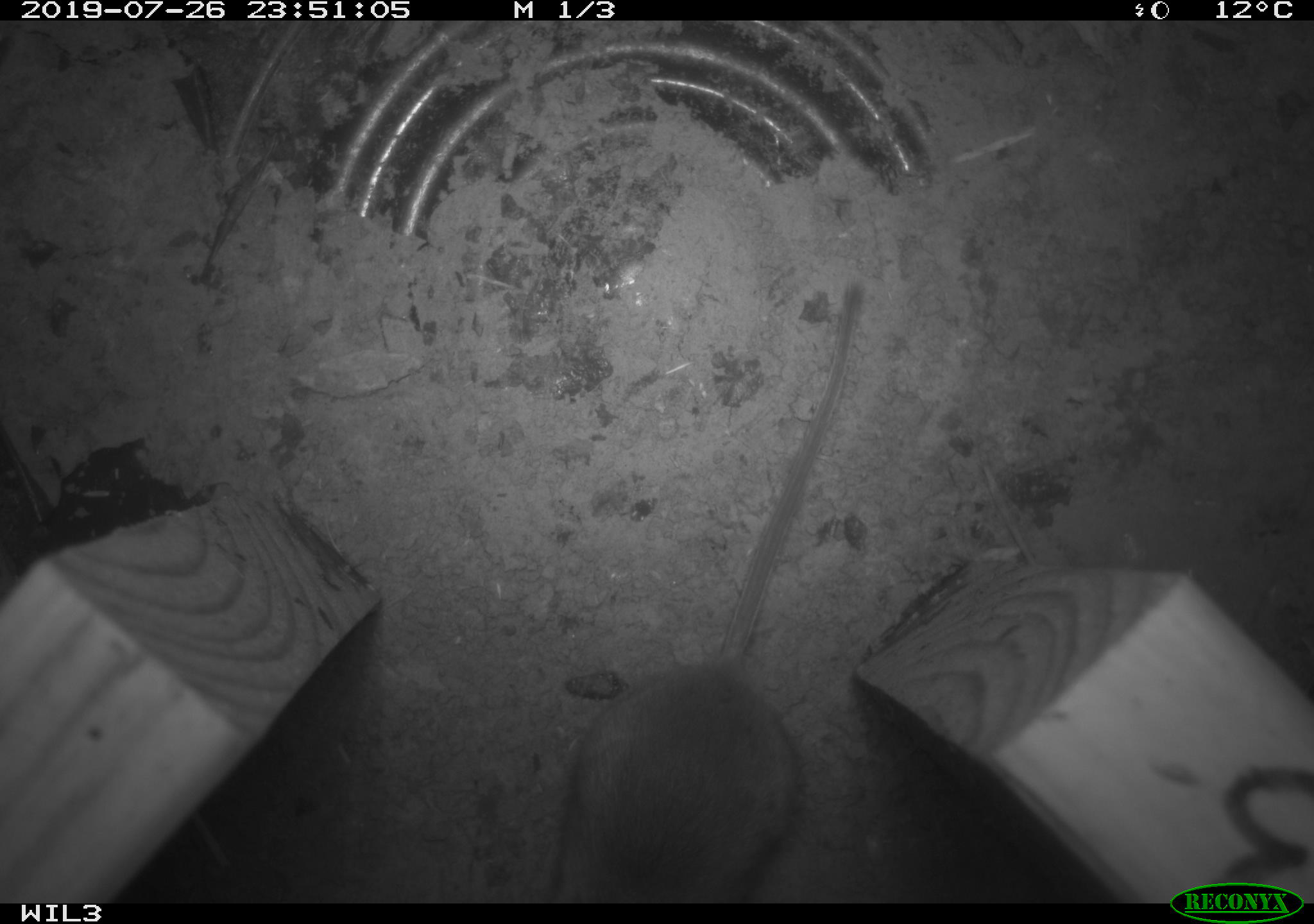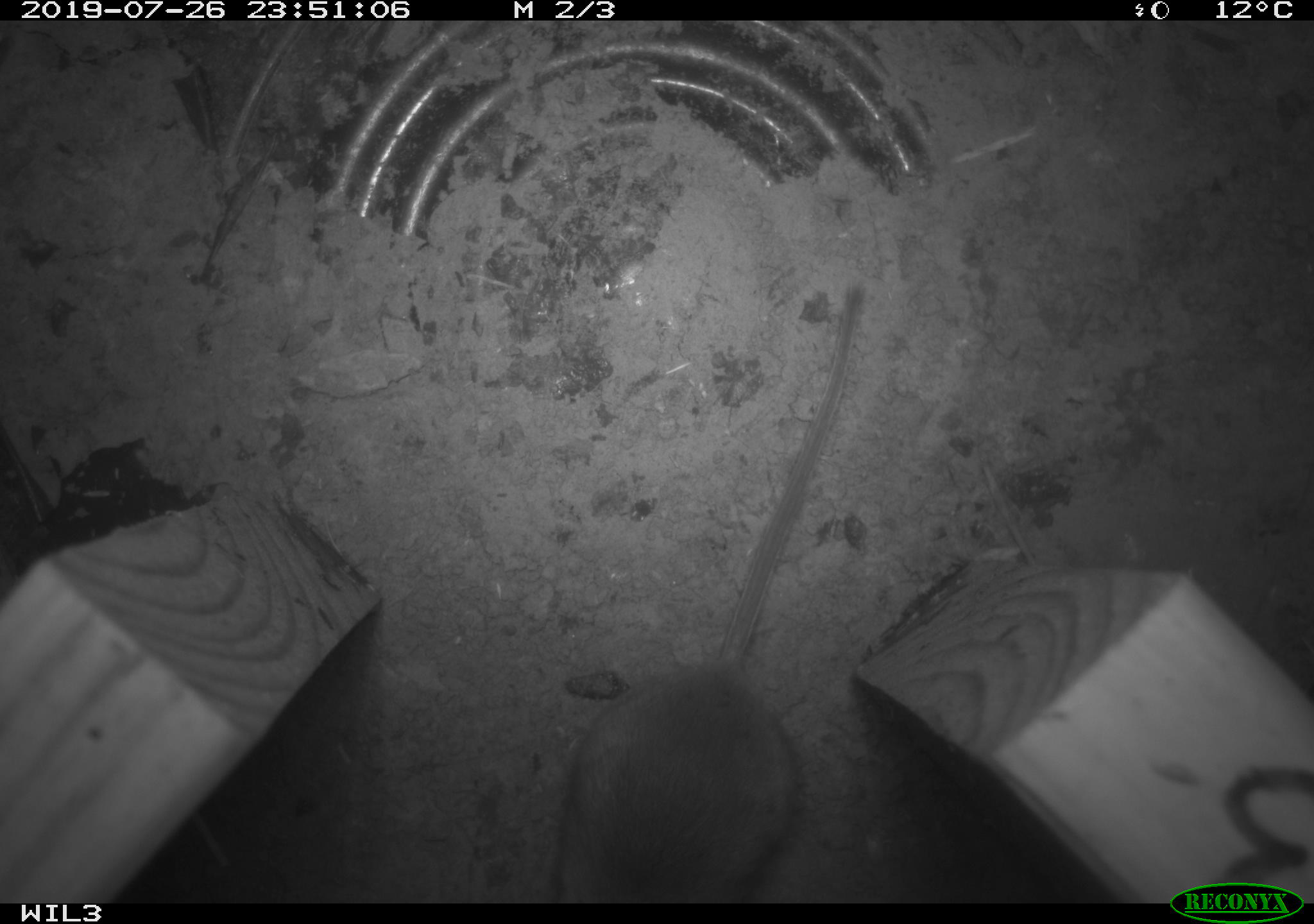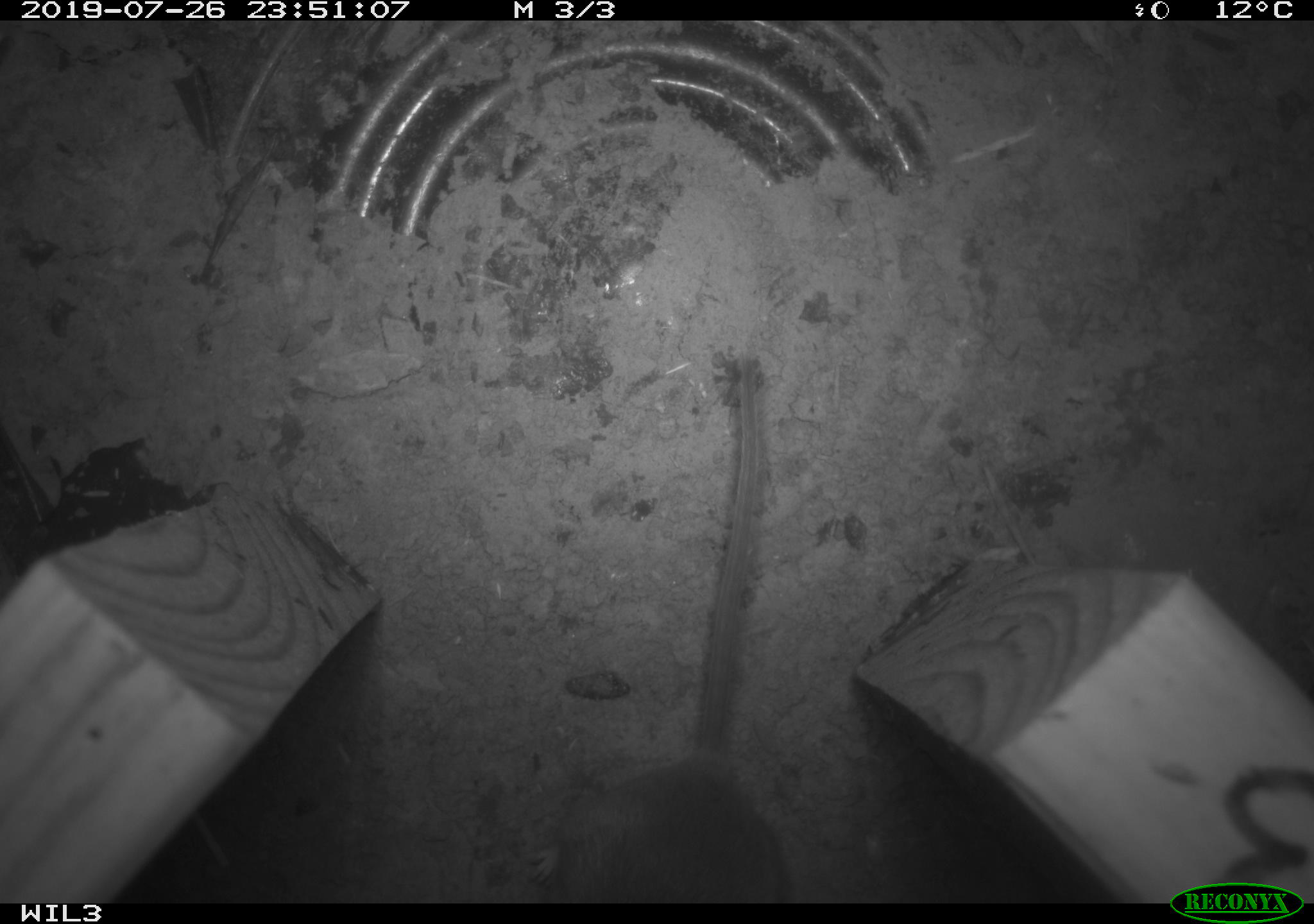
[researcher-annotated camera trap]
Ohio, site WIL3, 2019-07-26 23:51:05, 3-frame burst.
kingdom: Animalia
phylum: Chordata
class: Mammalia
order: Rodentia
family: Cricetidae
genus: Peromyscus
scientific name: Peromyscus leucopus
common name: white-footed mouse